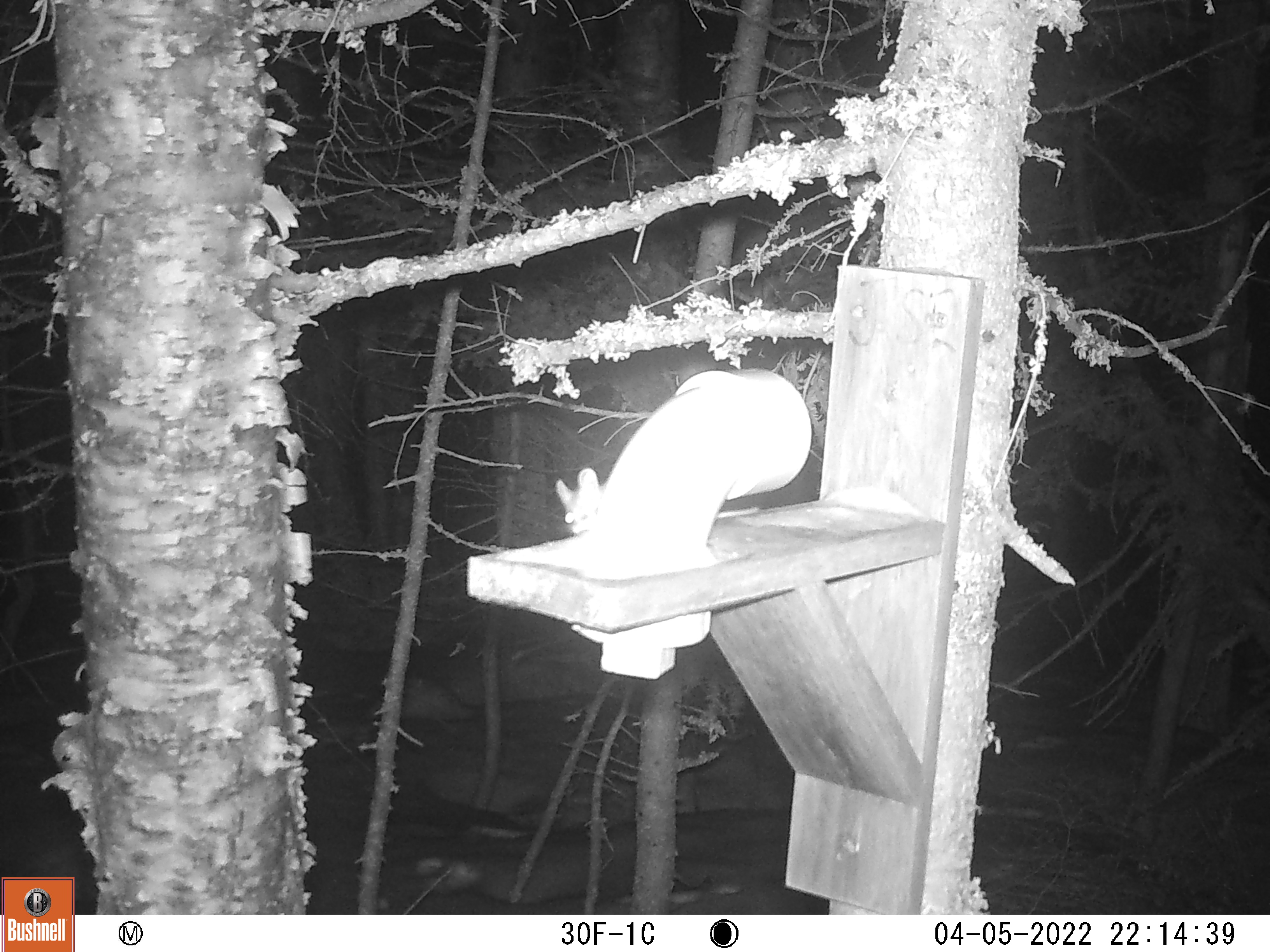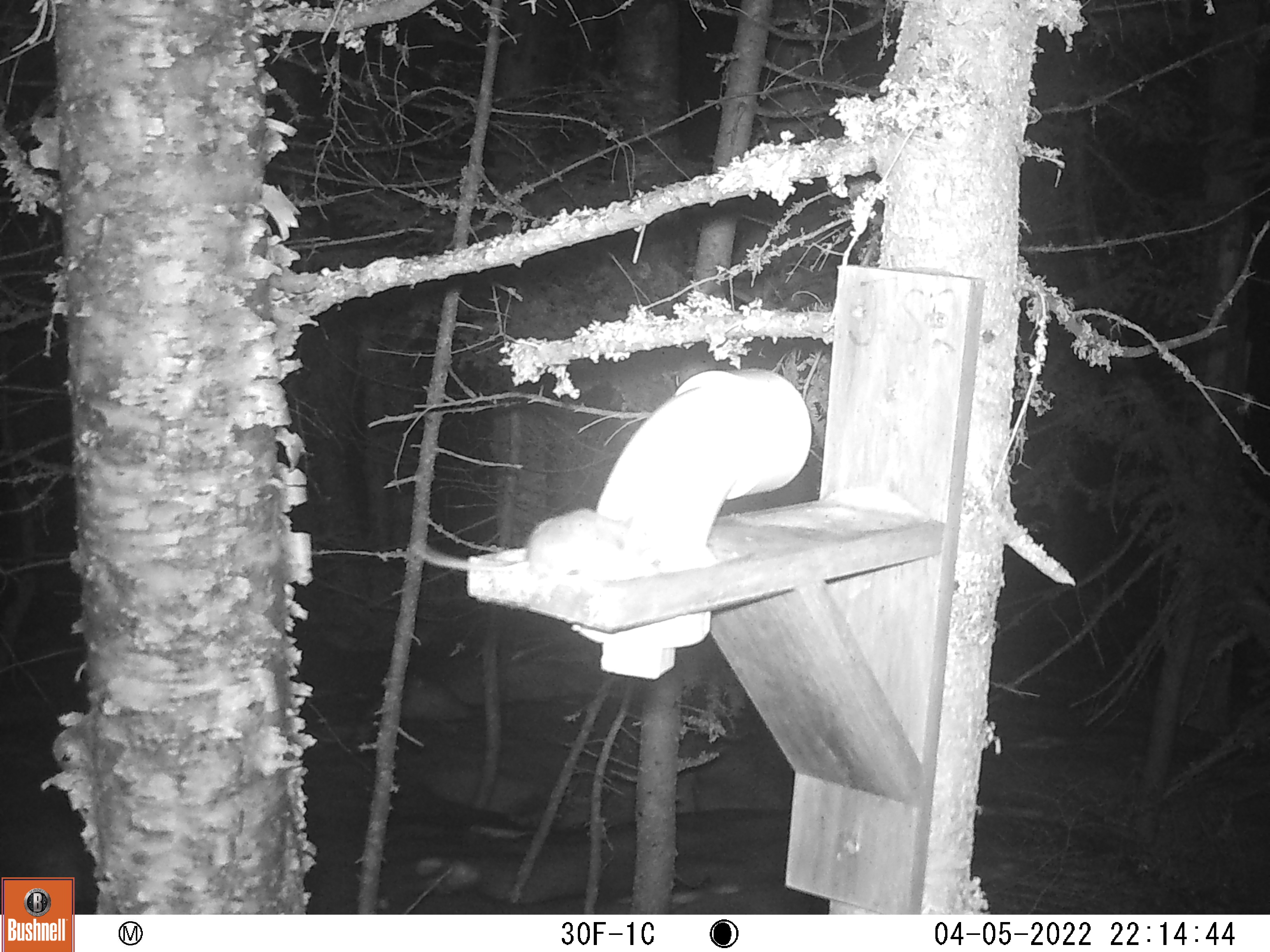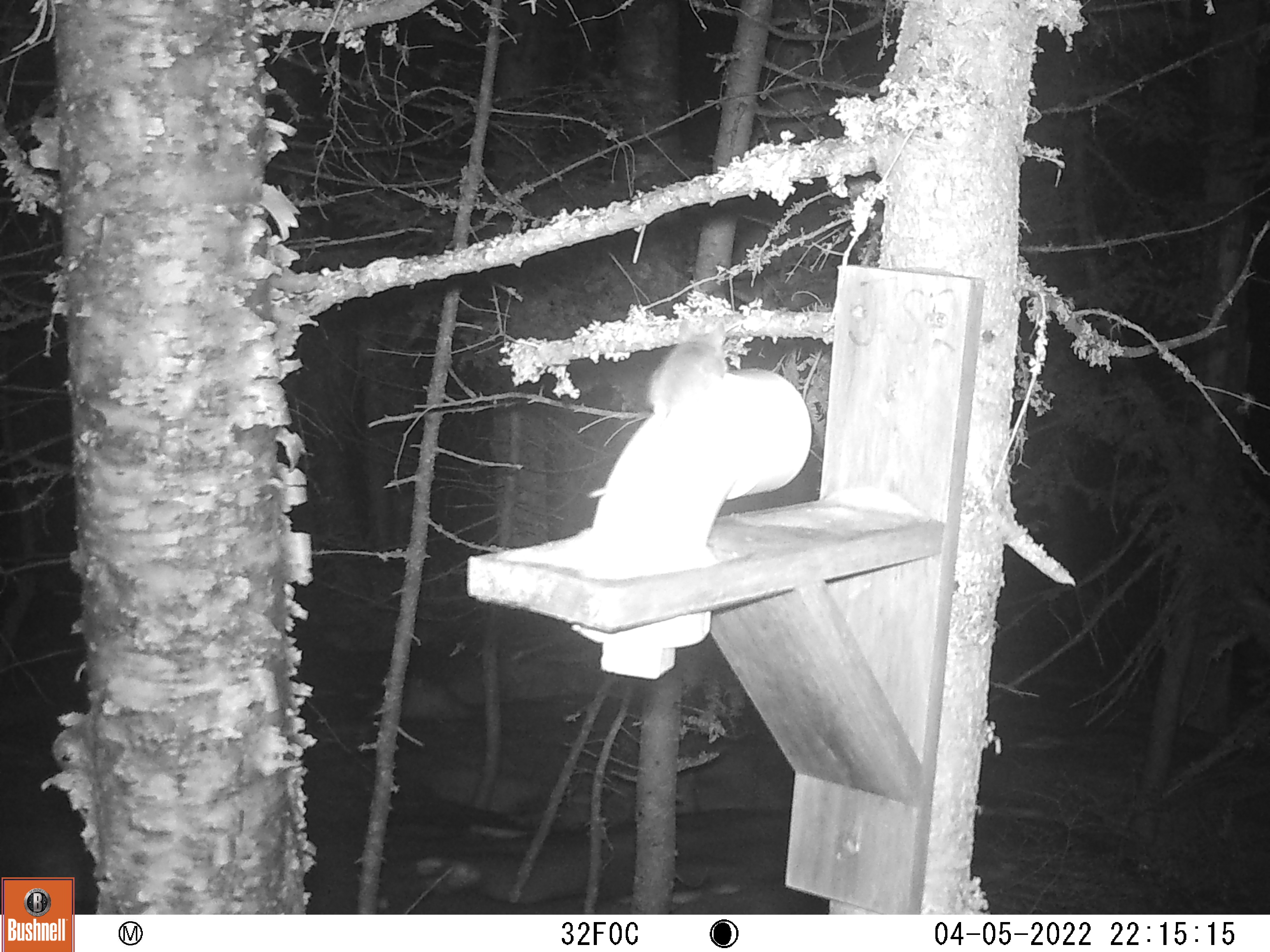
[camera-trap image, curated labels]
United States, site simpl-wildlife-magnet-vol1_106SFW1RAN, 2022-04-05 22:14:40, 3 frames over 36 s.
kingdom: Animalia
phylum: Chordata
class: Mammalia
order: Rodentia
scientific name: Rodentia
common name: mouse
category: mouse sp.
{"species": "mouse sp. (mouse) (Rodentia)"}